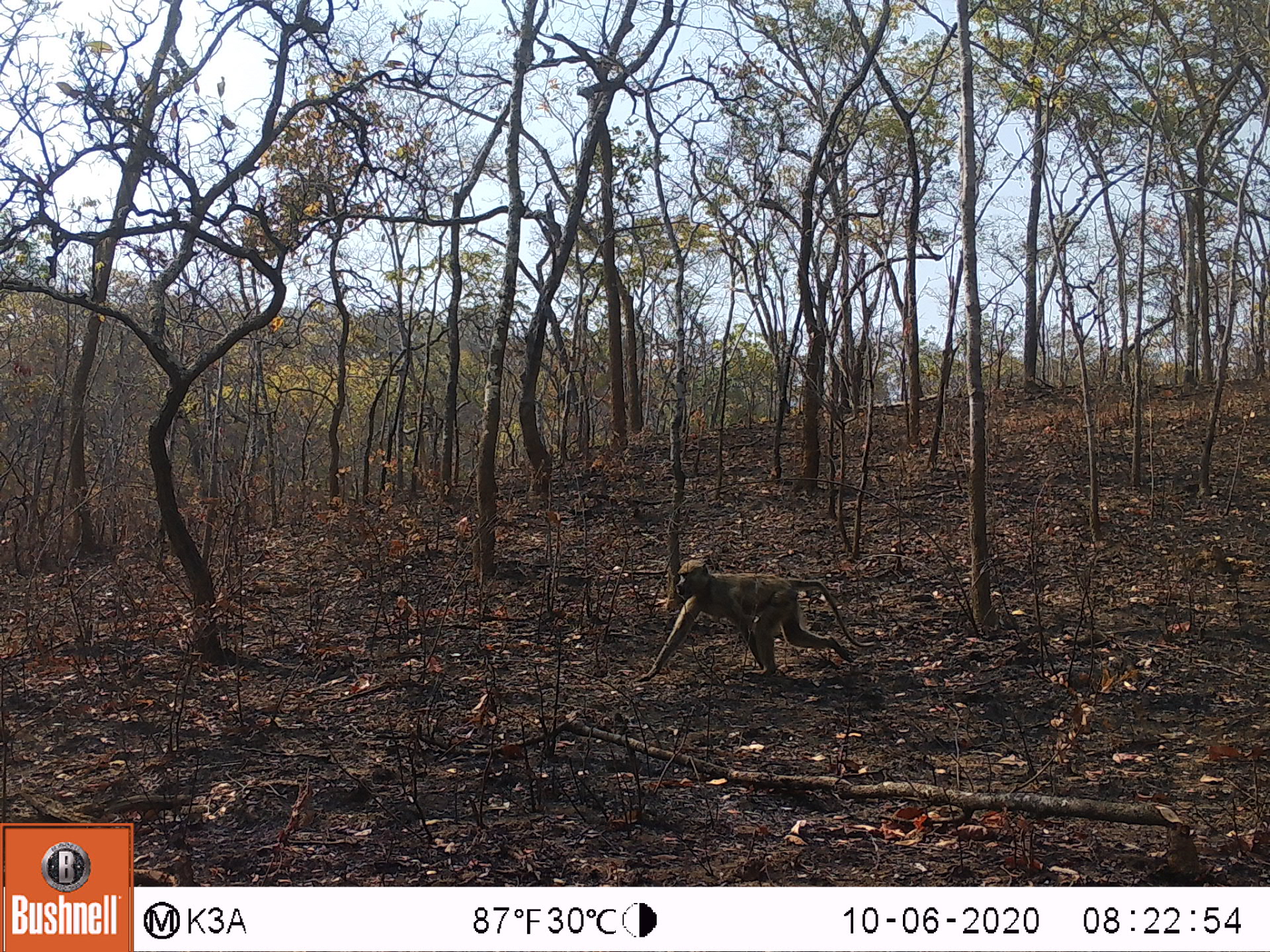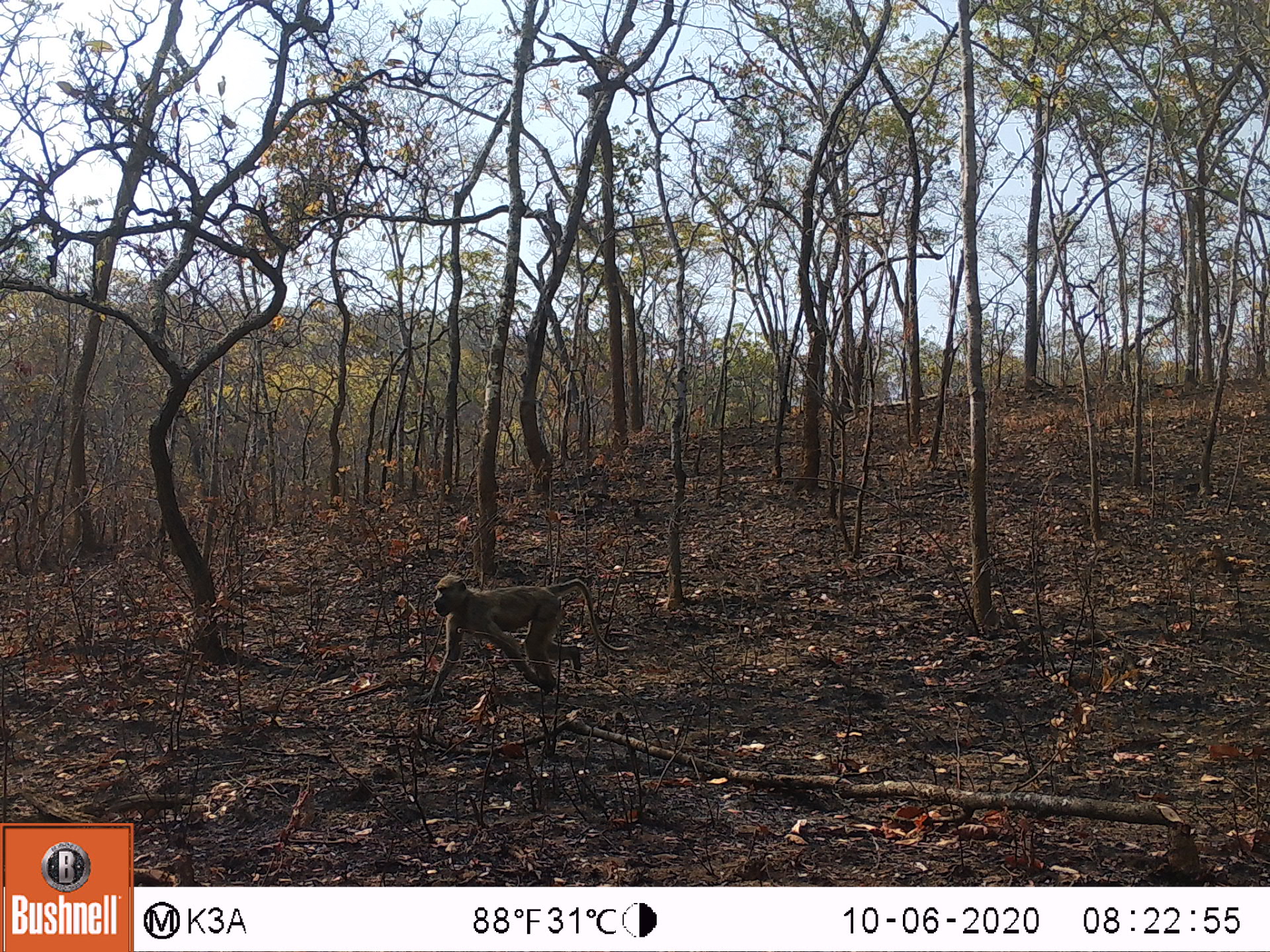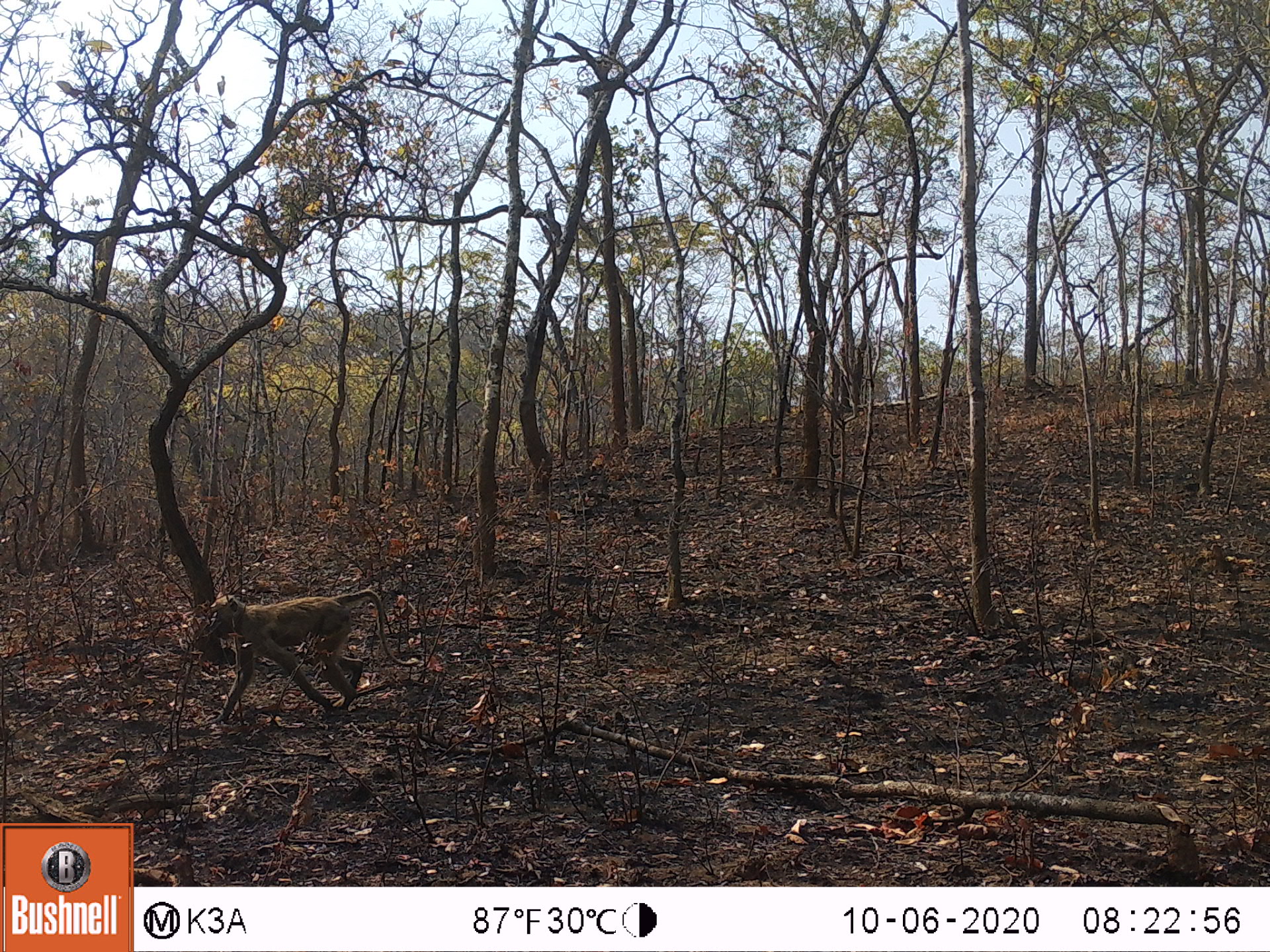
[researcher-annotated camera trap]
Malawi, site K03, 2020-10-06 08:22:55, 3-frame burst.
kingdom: Animalia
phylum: Chordata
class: Mammalia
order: Primates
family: Cercopithecidae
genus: Papio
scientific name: Papio cynocephalus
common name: yellow baboon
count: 1